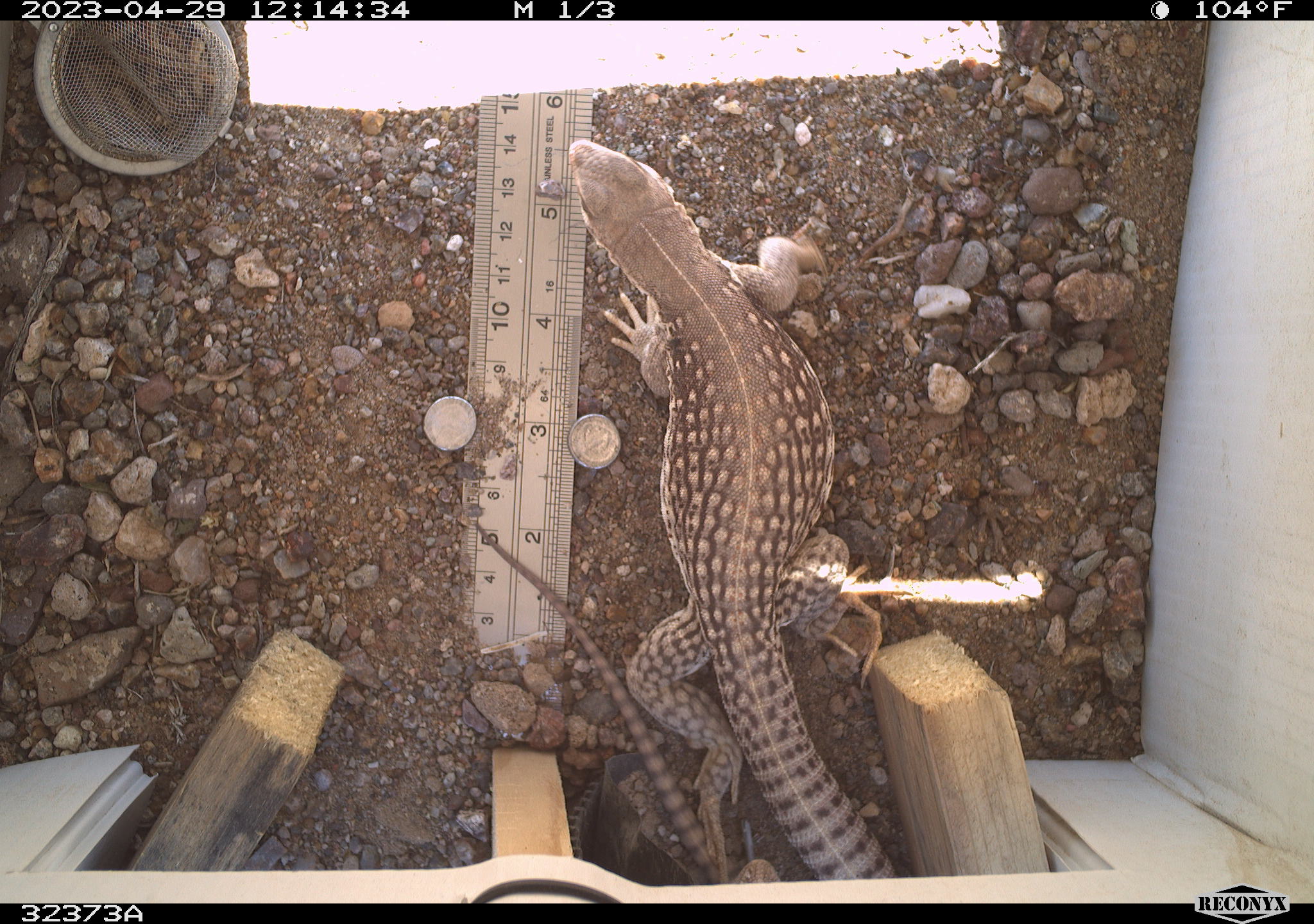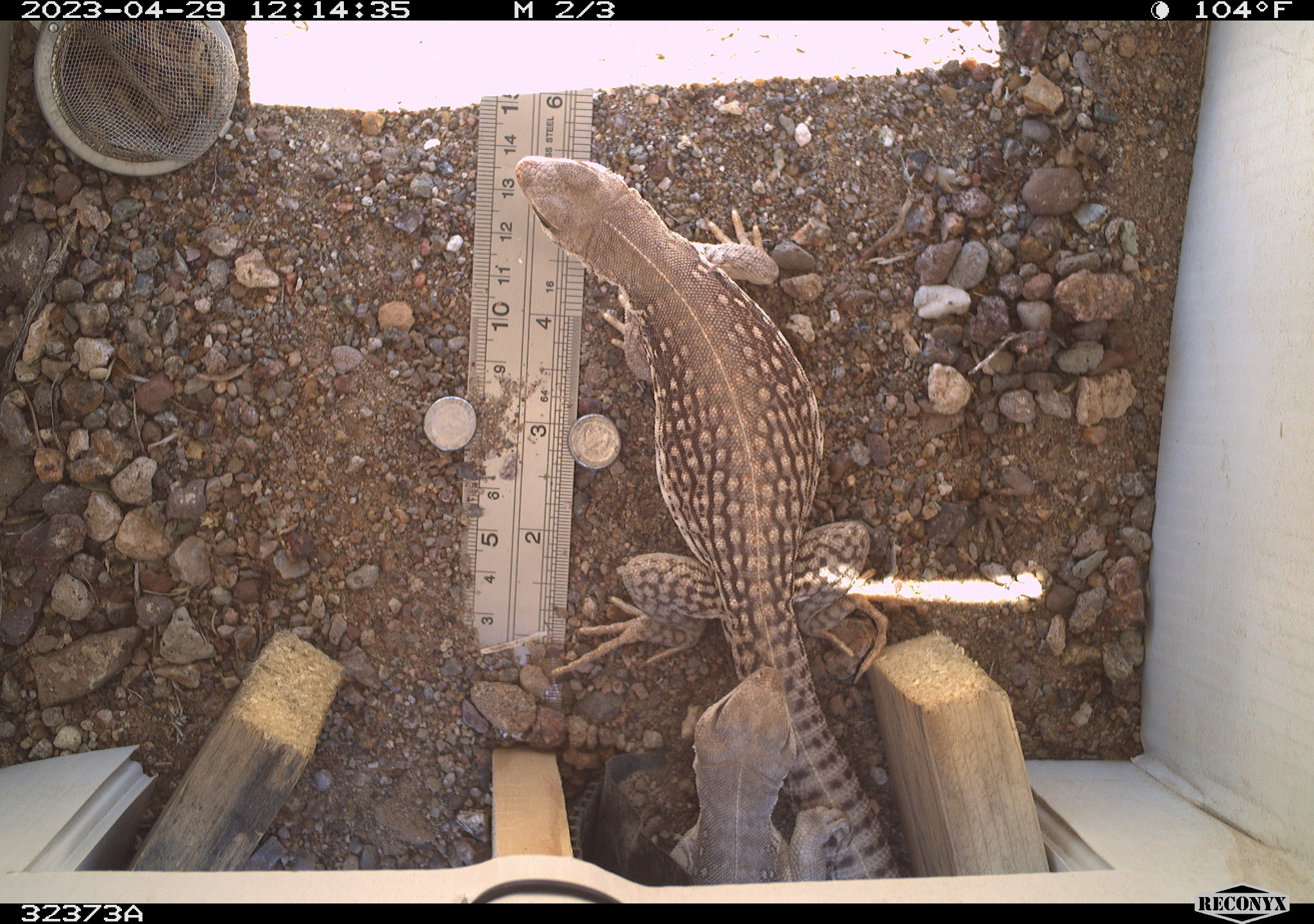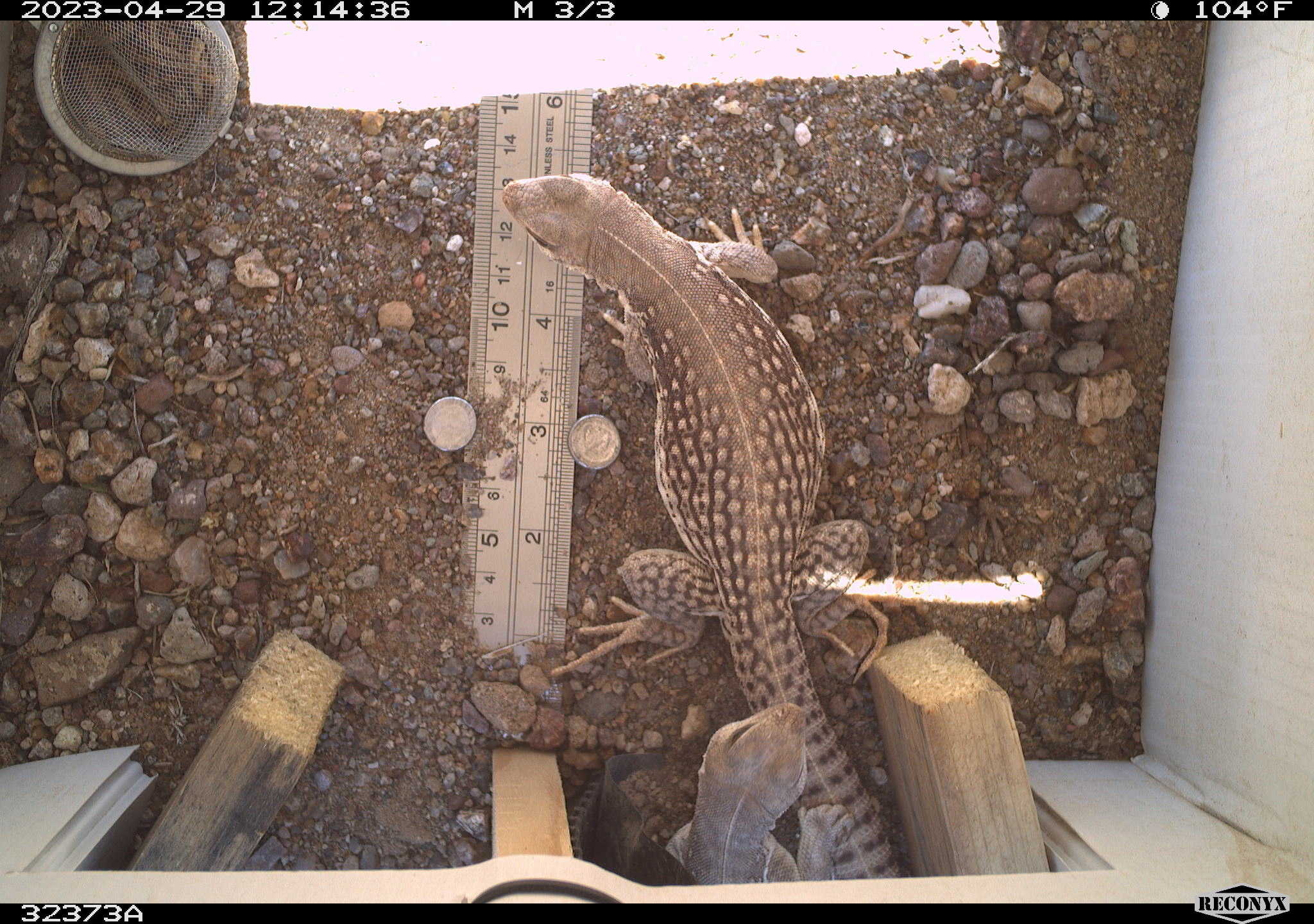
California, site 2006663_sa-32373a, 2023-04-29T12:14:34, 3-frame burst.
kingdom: Animalia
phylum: Chordata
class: Reptilia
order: Squamata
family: Iguanidae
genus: Dipsosaurus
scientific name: Dipsosaurus dorsalis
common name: common desert iguana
Common desert iguana (Dipsosaurus dorsalis).